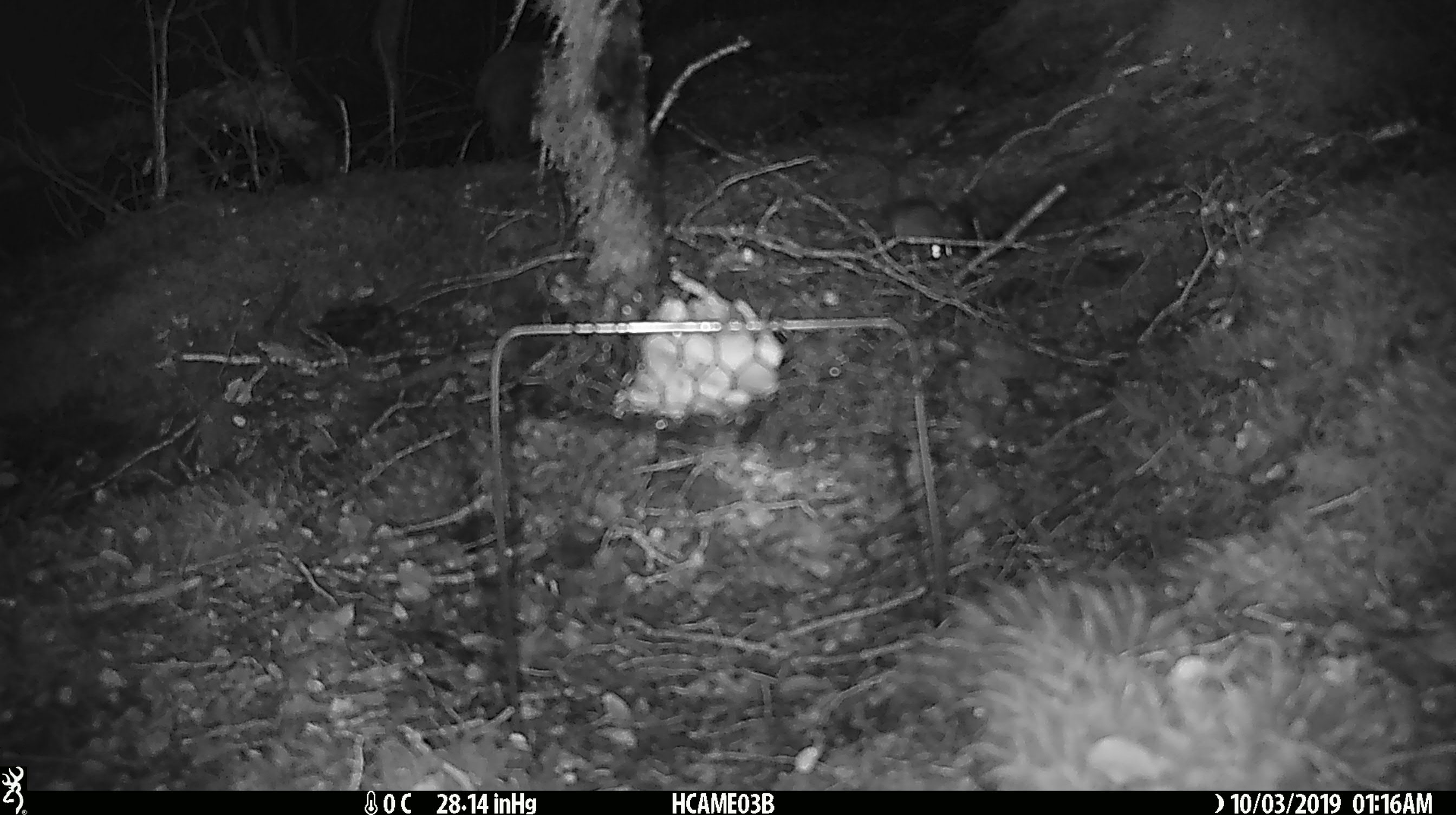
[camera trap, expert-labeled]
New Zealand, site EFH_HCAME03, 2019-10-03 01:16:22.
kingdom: Animalia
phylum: Chordata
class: Mammalia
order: Rodentia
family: Muridae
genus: Mus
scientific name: Mus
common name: mouse